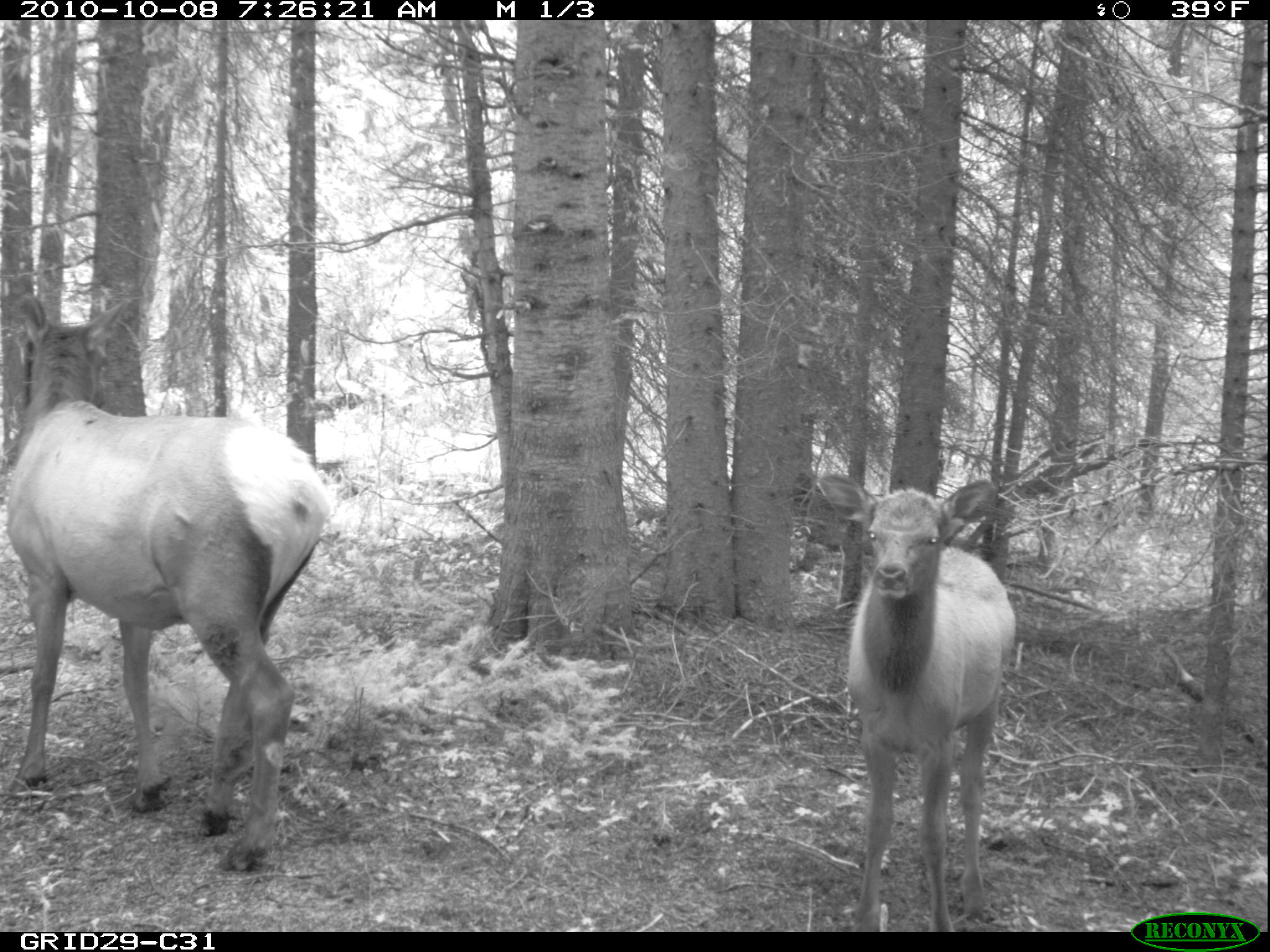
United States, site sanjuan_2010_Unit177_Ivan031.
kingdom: Animalia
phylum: Chordata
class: Mammalia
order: Artiodactyla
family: Cervidae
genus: Cervus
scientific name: Cervus elaphus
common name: red deer